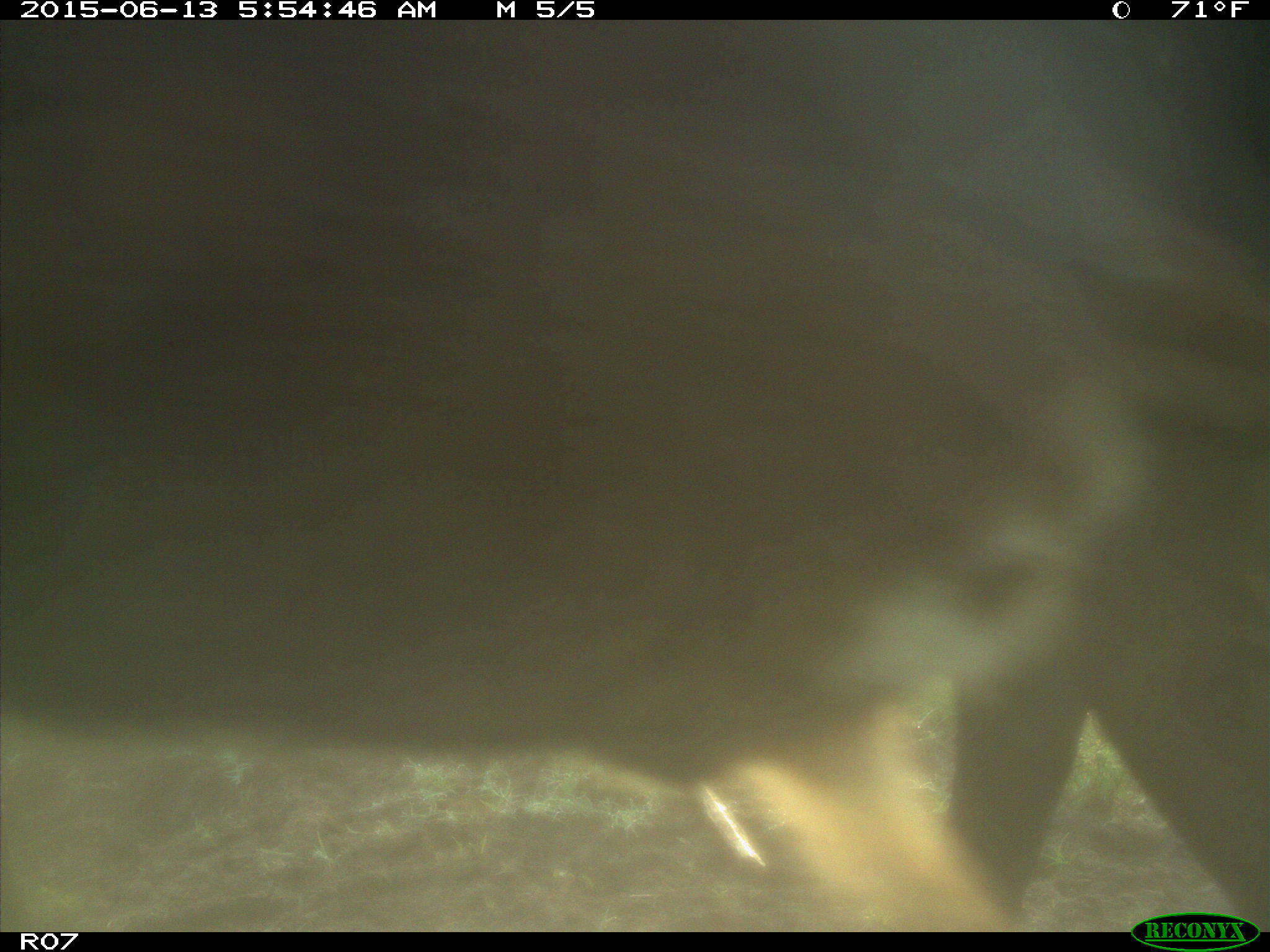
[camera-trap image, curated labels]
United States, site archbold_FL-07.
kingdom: Animalia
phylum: Chordata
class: Mammalia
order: Artiodactyla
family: Bovidae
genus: Bos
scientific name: Bos taurus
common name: domestic cow